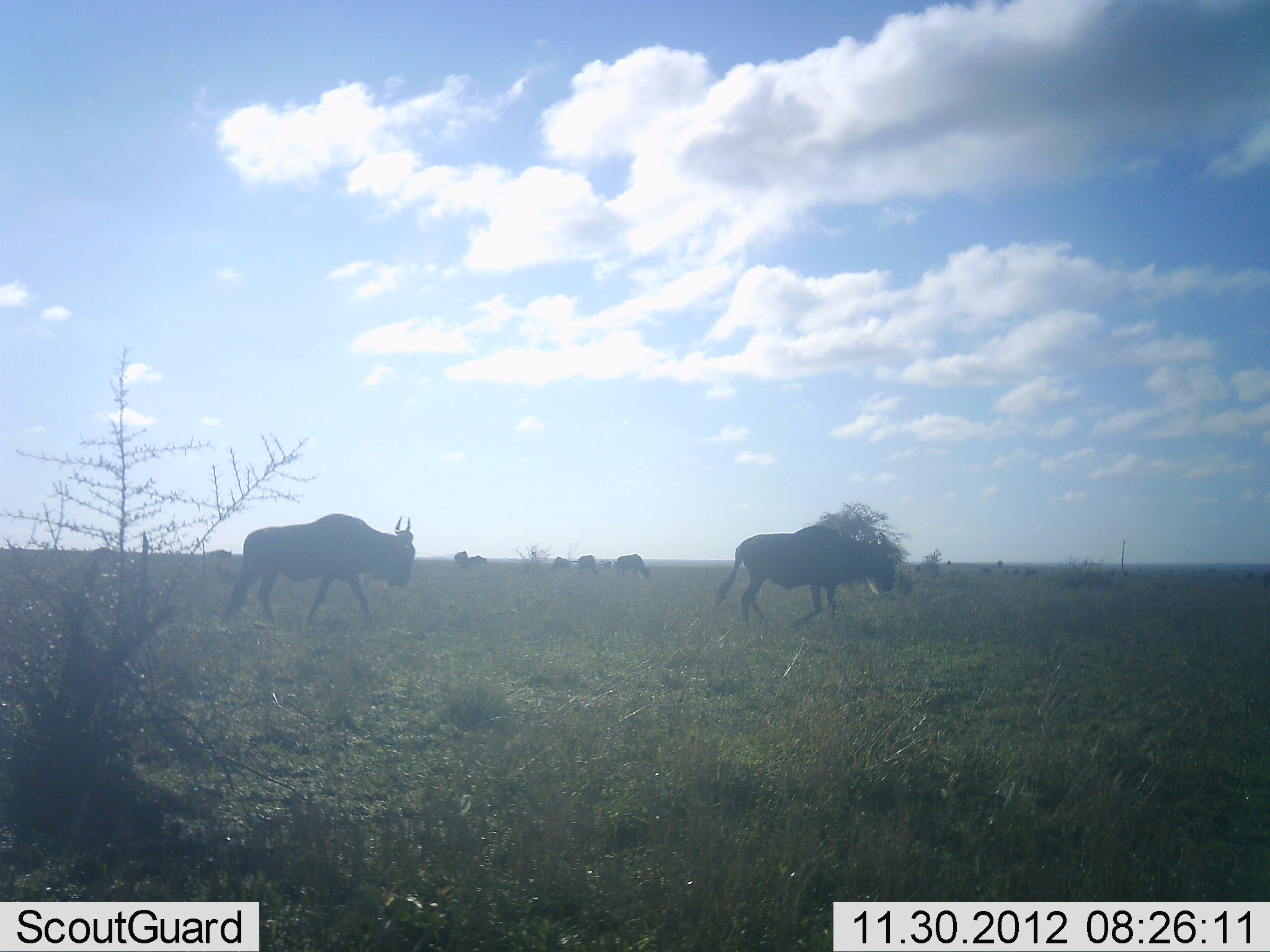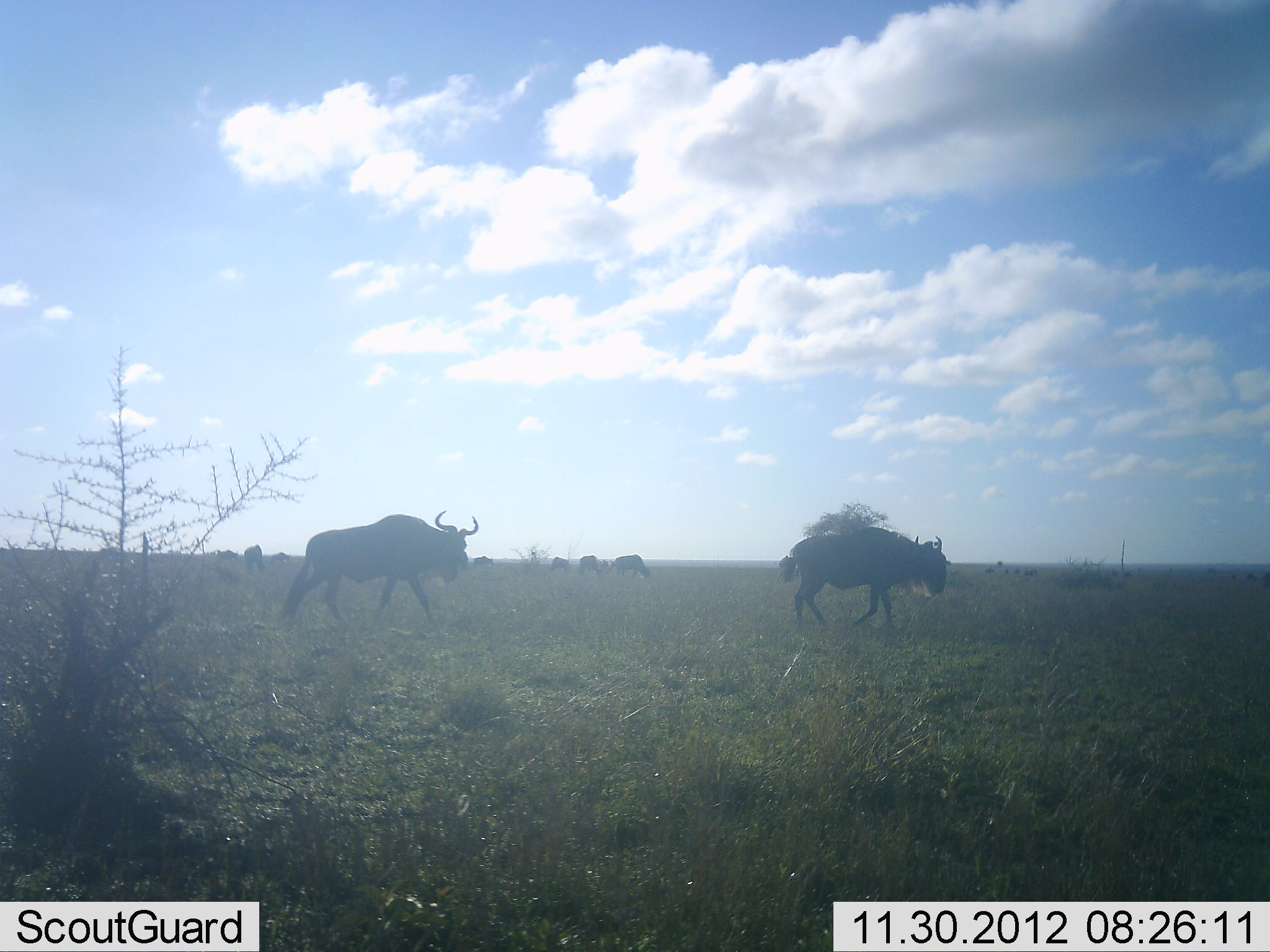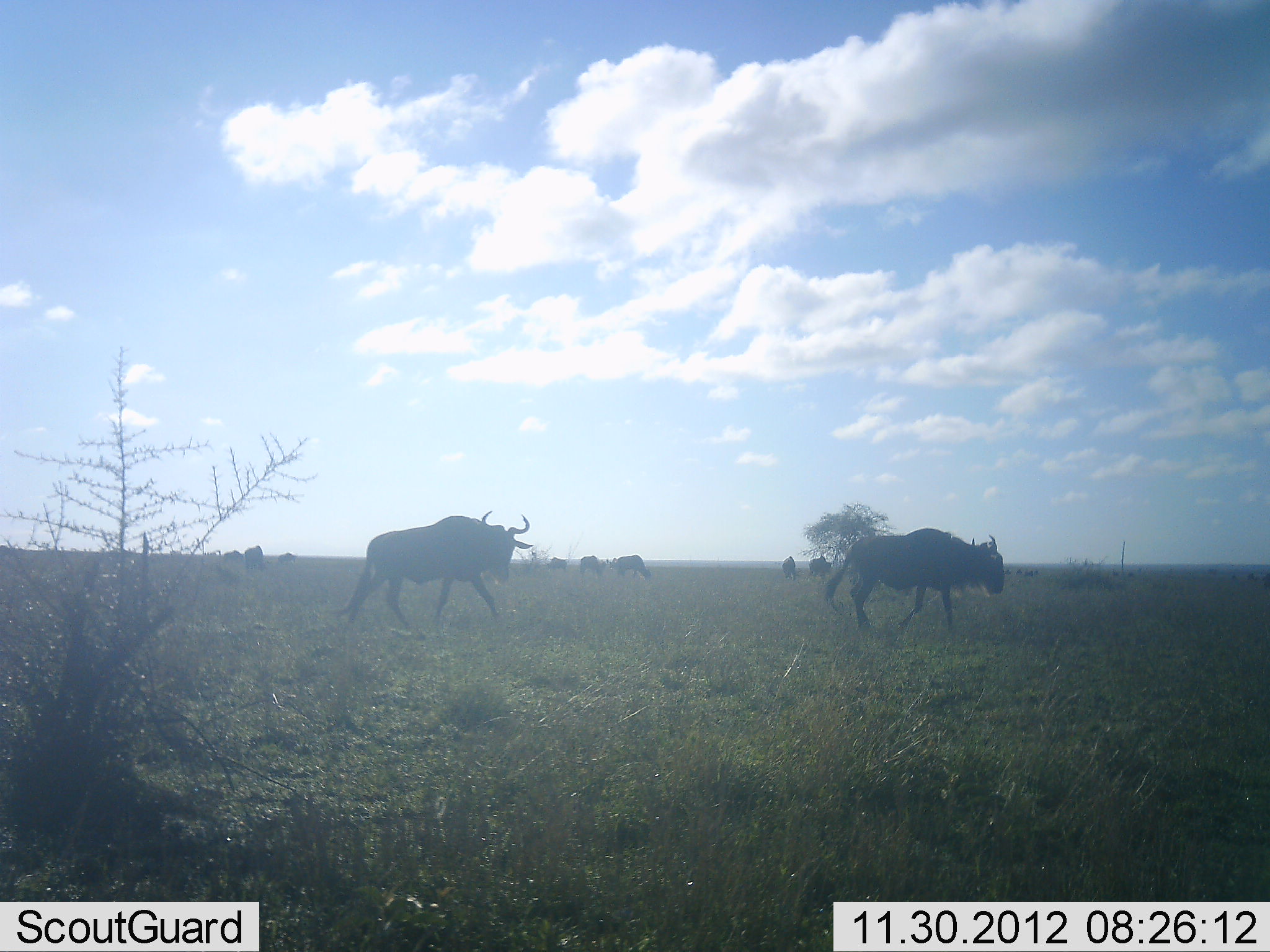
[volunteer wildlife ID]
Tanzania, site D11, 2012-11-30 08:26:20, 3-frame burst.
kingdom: Animalia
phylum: Chordata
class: Mammalia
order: Artiodactyla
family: Bovidae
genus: Connochaetes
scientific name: Connochaetes taurinus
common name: blue wildebeest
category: wildebeest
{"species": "wildebeest (blue wildebeest) (Connochaetes taurinus)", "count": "11-50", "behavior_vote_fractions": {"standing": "40%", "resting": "0%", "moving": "90%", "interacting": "0%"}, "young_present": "0%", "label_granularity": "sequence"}